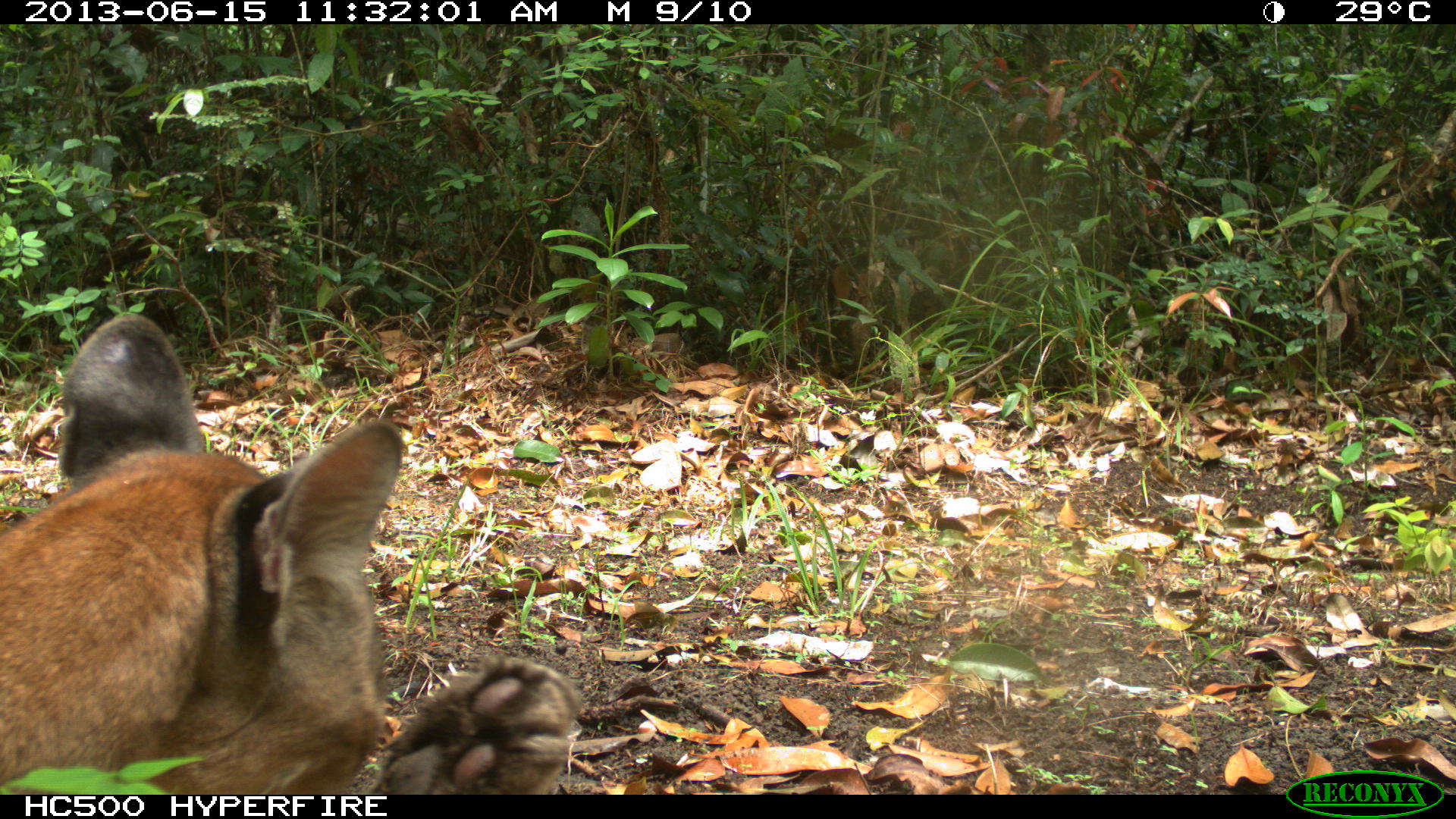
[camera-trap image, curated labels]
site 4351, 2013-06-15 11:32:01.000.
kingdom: Animalia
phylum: Chordata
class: Mammalia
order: Carnivora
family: Felidae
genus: Puma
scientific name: Puma concolor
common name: mountain lion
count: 2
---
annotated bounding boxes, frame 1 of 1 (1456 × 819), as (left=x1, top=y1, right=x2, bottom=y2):
puma concolor: (left=1, top=313, right=580, bottom=795)